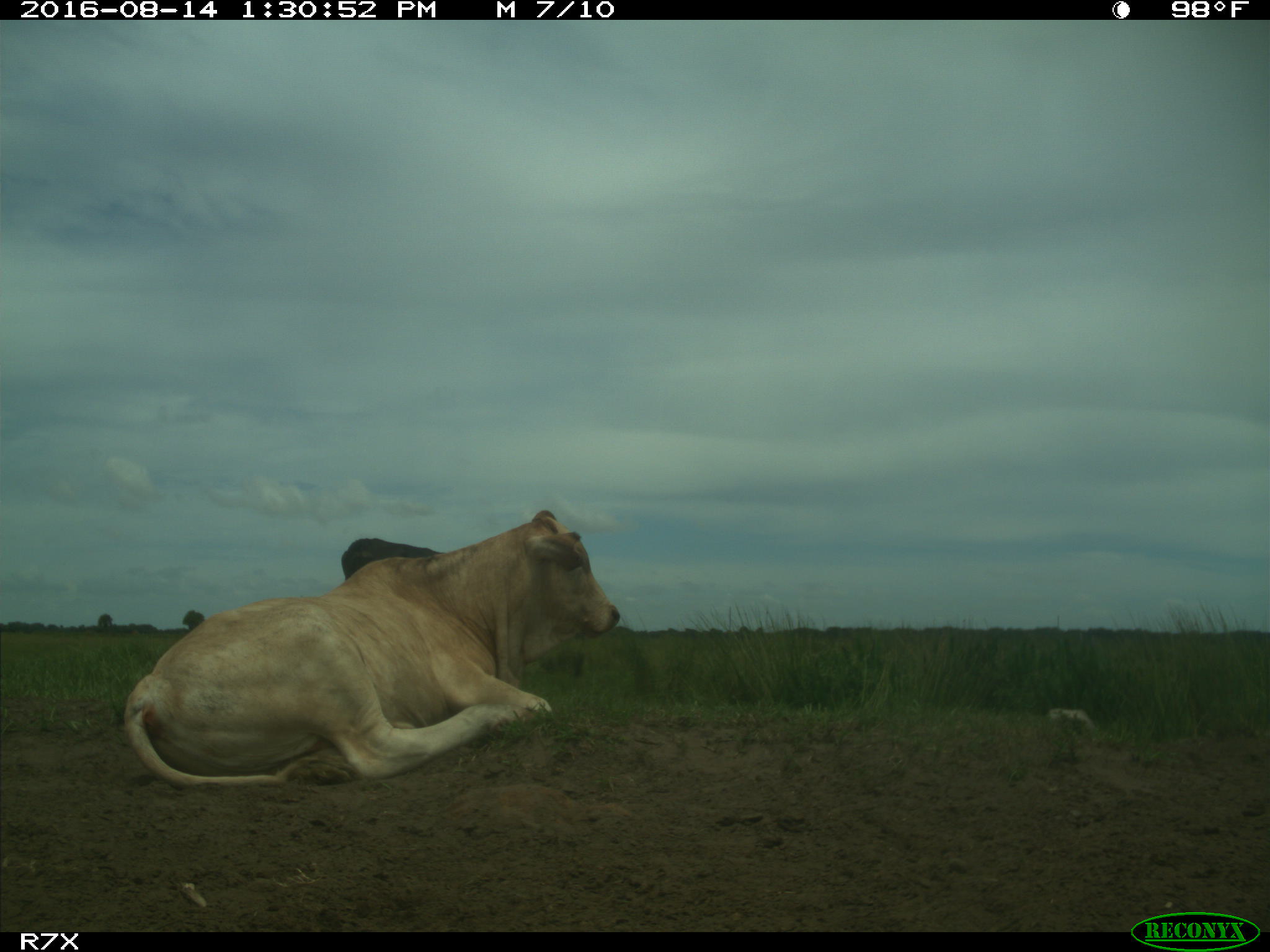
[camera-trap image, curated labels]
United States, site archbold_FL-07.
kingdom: Animalia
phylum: Chordata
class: Mammalia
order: Artiodactyla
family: Bovidae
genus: Bos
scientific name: Bos taurus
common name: domestic cow